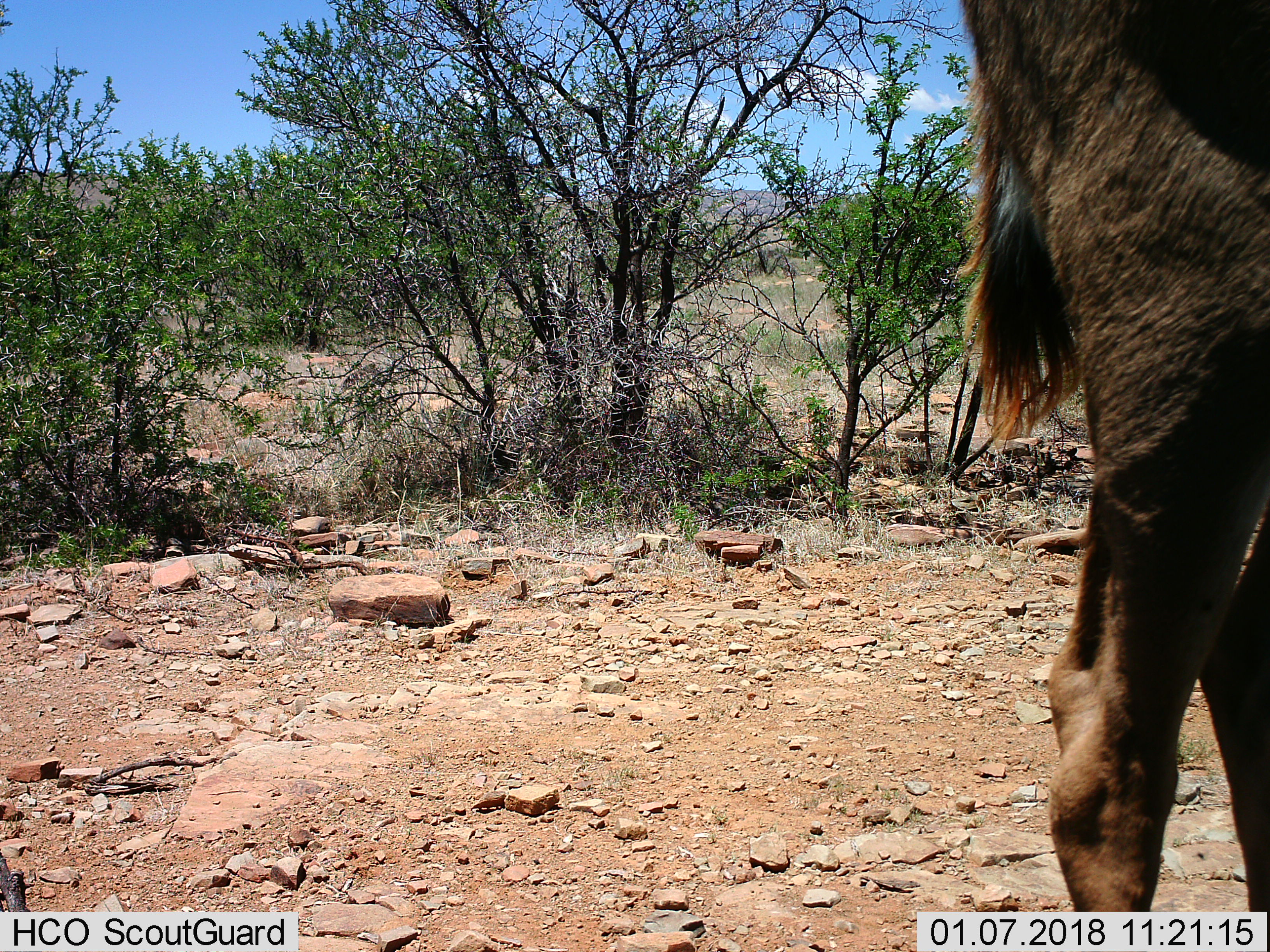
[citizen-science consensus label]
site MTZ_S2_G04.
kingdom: Animalia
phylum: Chordata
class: Mammalia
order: Artiodactyla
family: Bovidae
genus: Tragelaphus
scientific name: Tragelaphus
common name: kudu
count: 1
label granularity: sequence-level